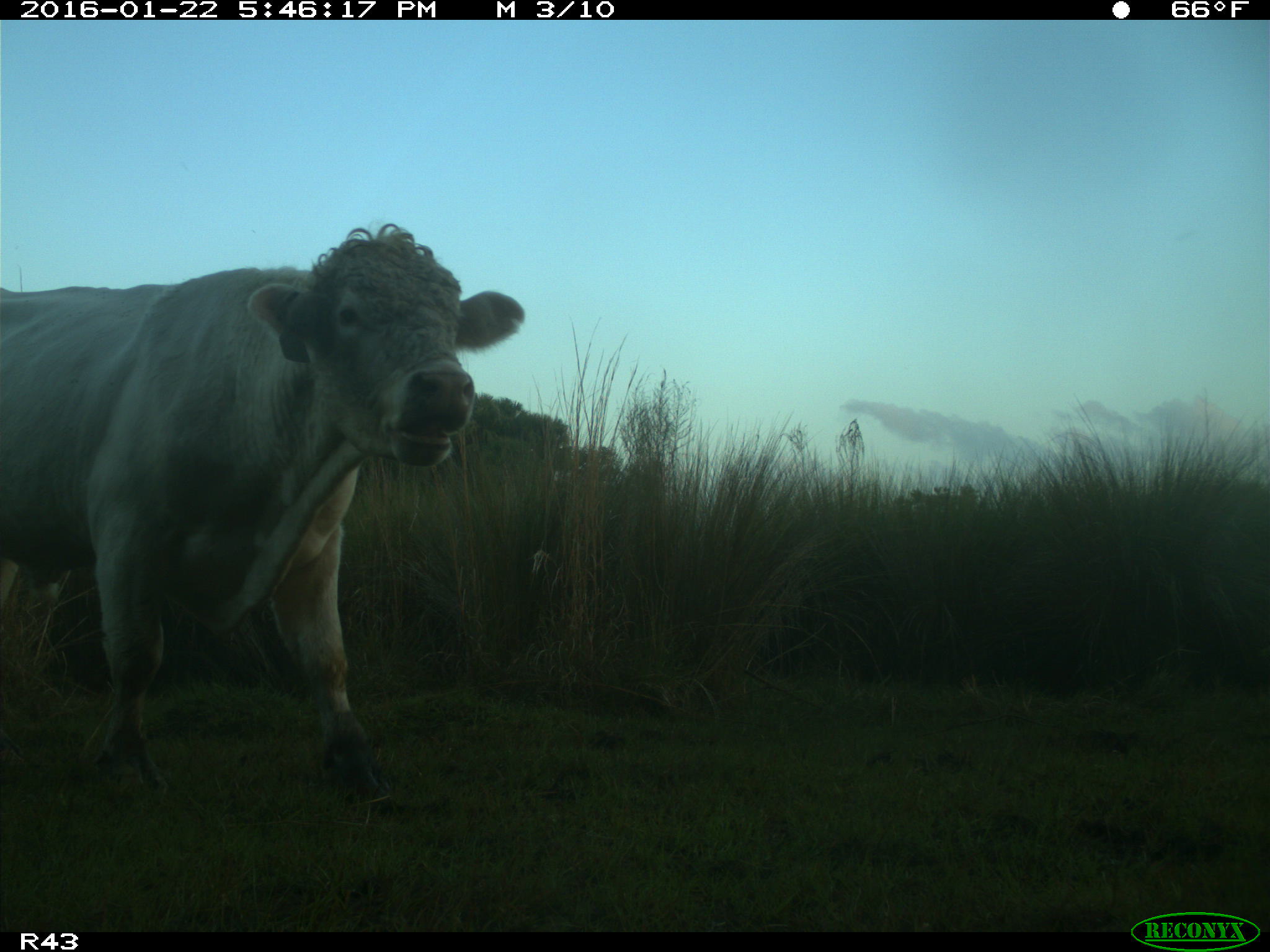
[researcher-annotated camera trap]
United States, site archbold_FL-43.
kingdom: Animalia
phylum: Chordata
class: Mammalia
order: Artiodactyla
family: Bovidae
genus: Bos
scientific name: Bos taurus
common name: domestic cow